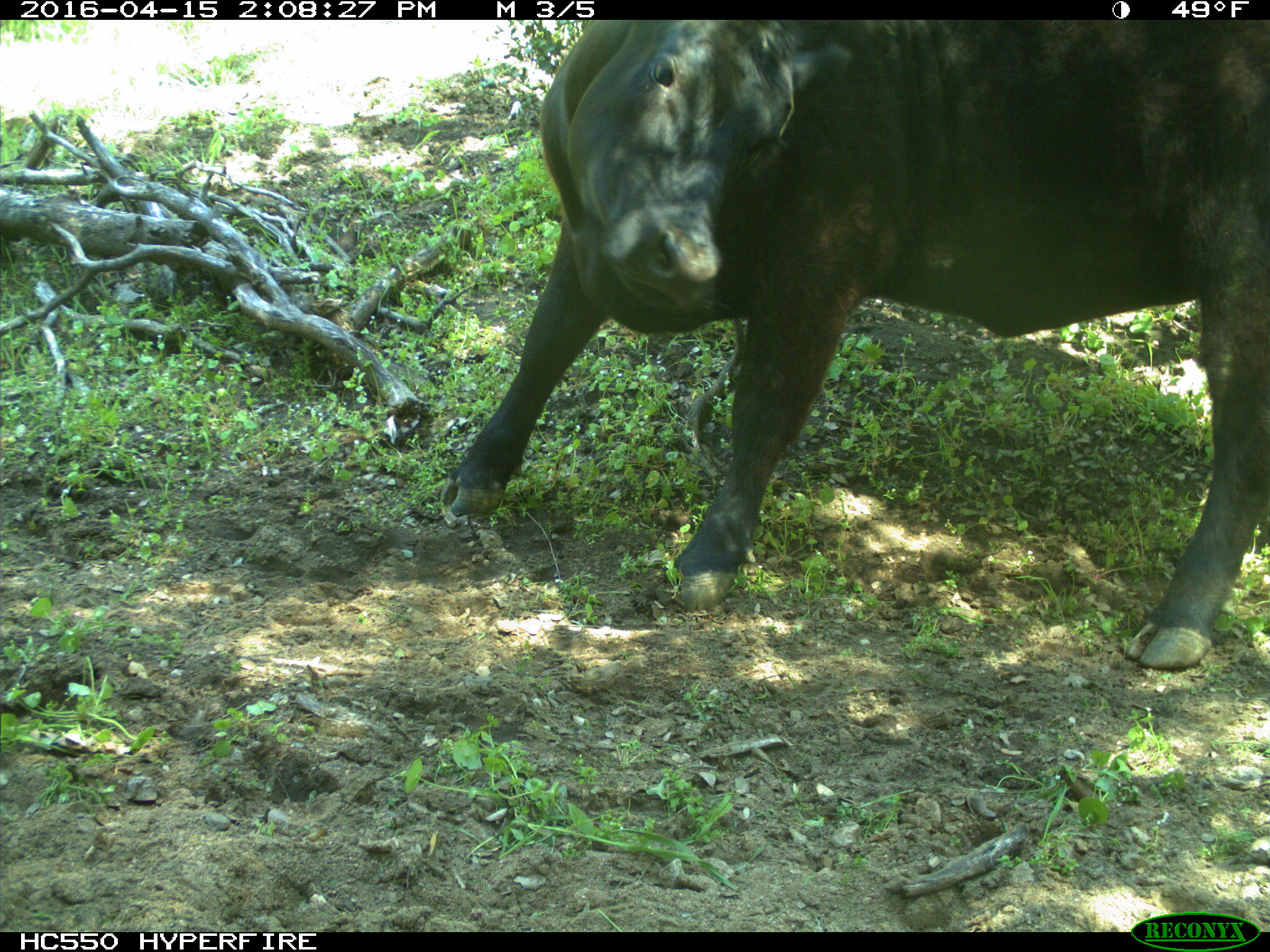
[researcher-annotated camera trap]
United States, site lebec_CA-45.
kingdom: Animalia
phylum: Chordata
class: Mammalia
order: Artiodactyla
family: Bovidae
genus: Bos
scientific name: Bos taurus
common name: domestic cow